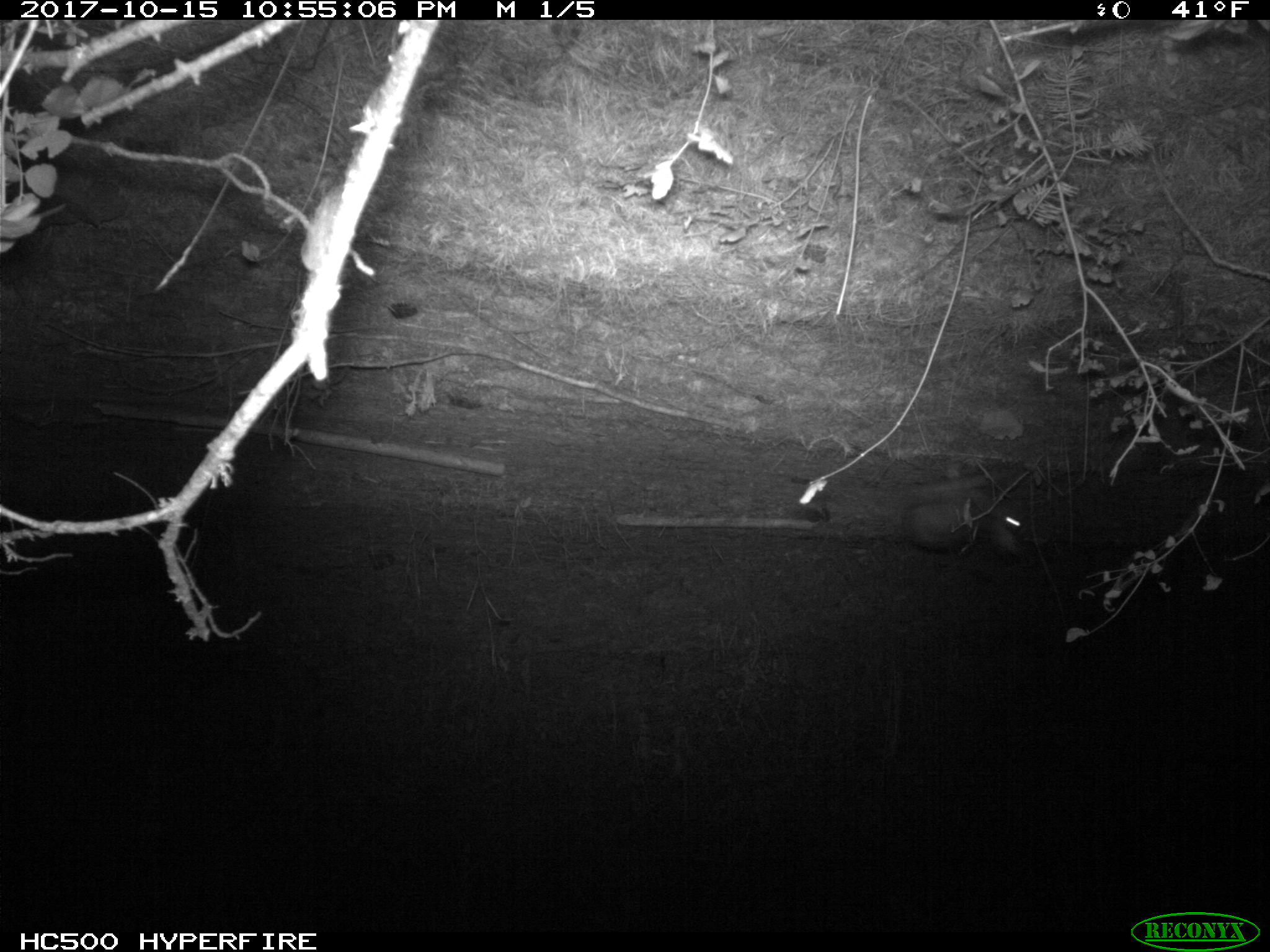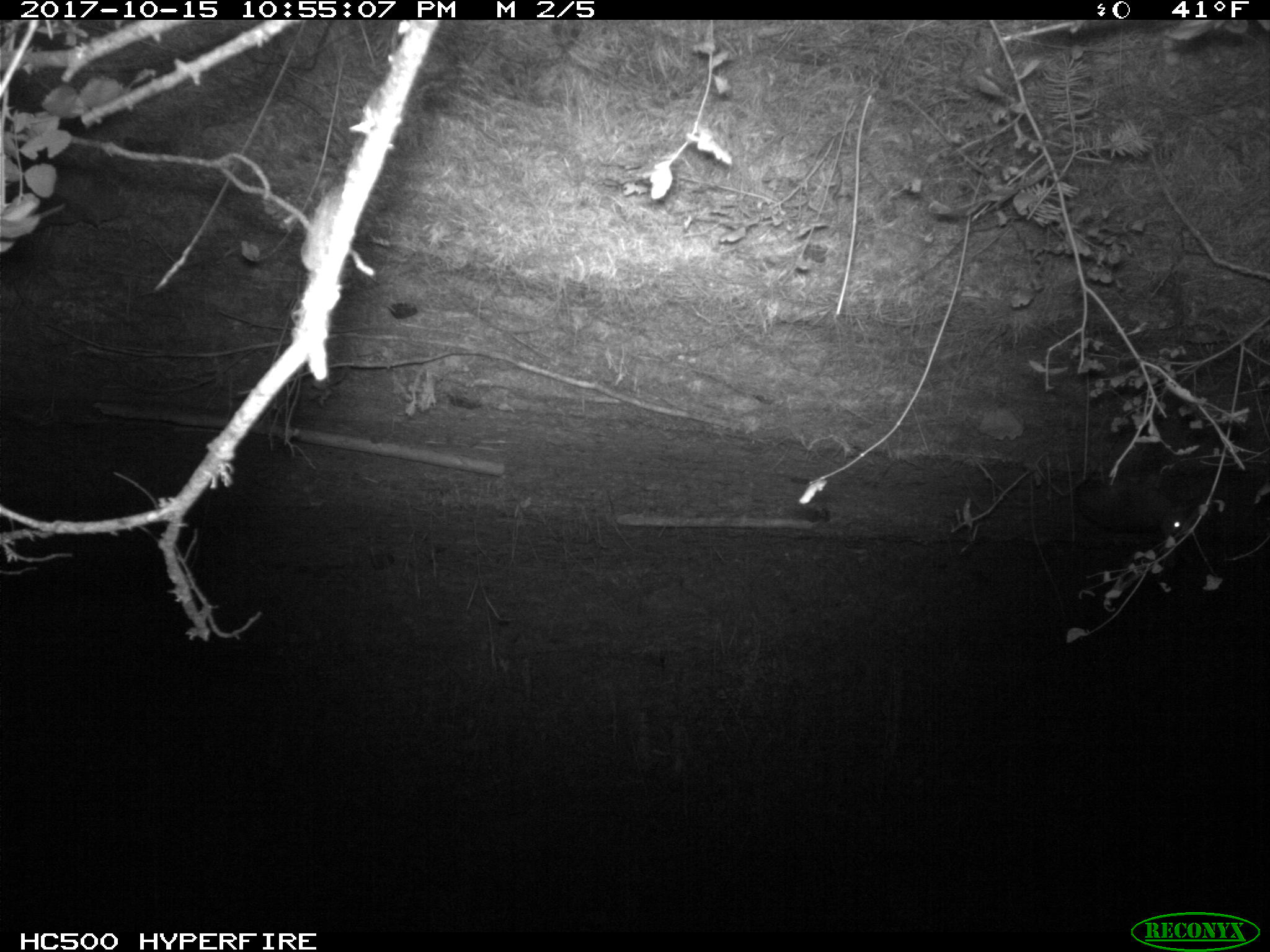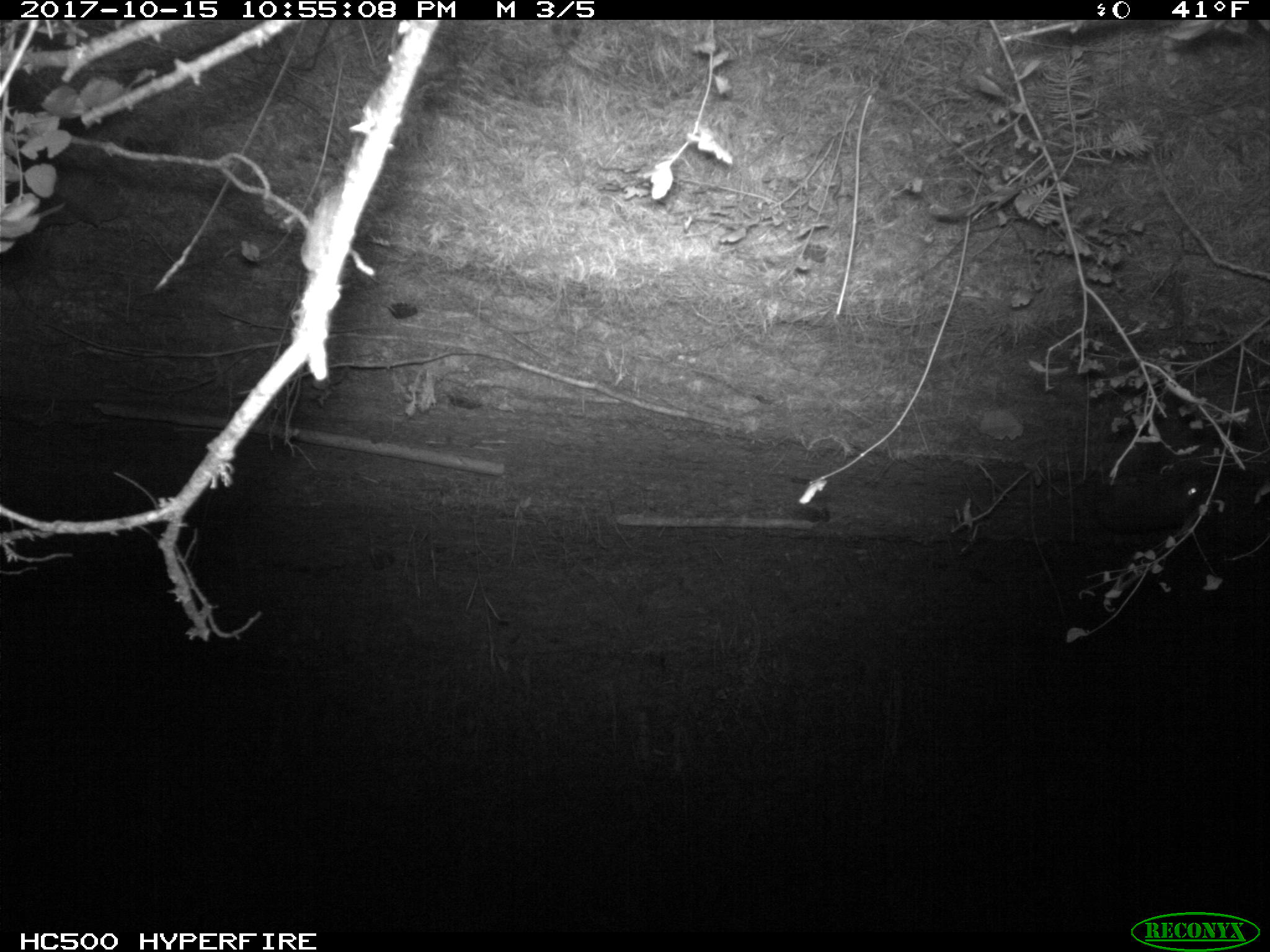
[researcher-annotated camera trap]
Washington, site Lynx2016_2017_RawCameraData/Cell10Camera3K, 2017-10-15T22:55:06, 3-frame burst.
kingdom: Animalia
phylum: Chordata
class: Mammalia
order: Lagomorpha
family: Leporidae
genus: Lepus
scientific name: Lepus americanus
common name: snowshoe hare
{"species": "Lepus americanus (snowshoe hare)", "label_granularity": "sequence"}